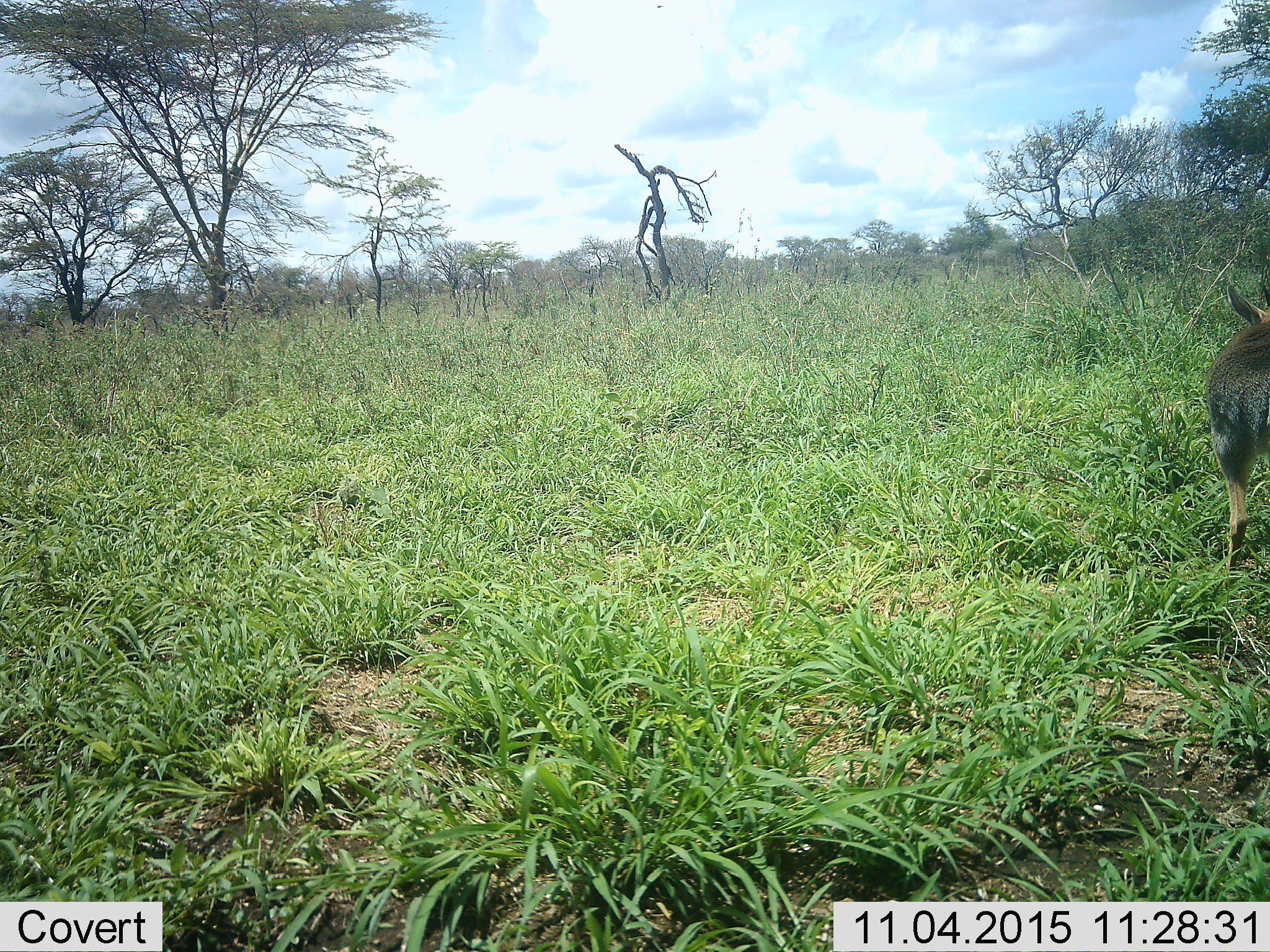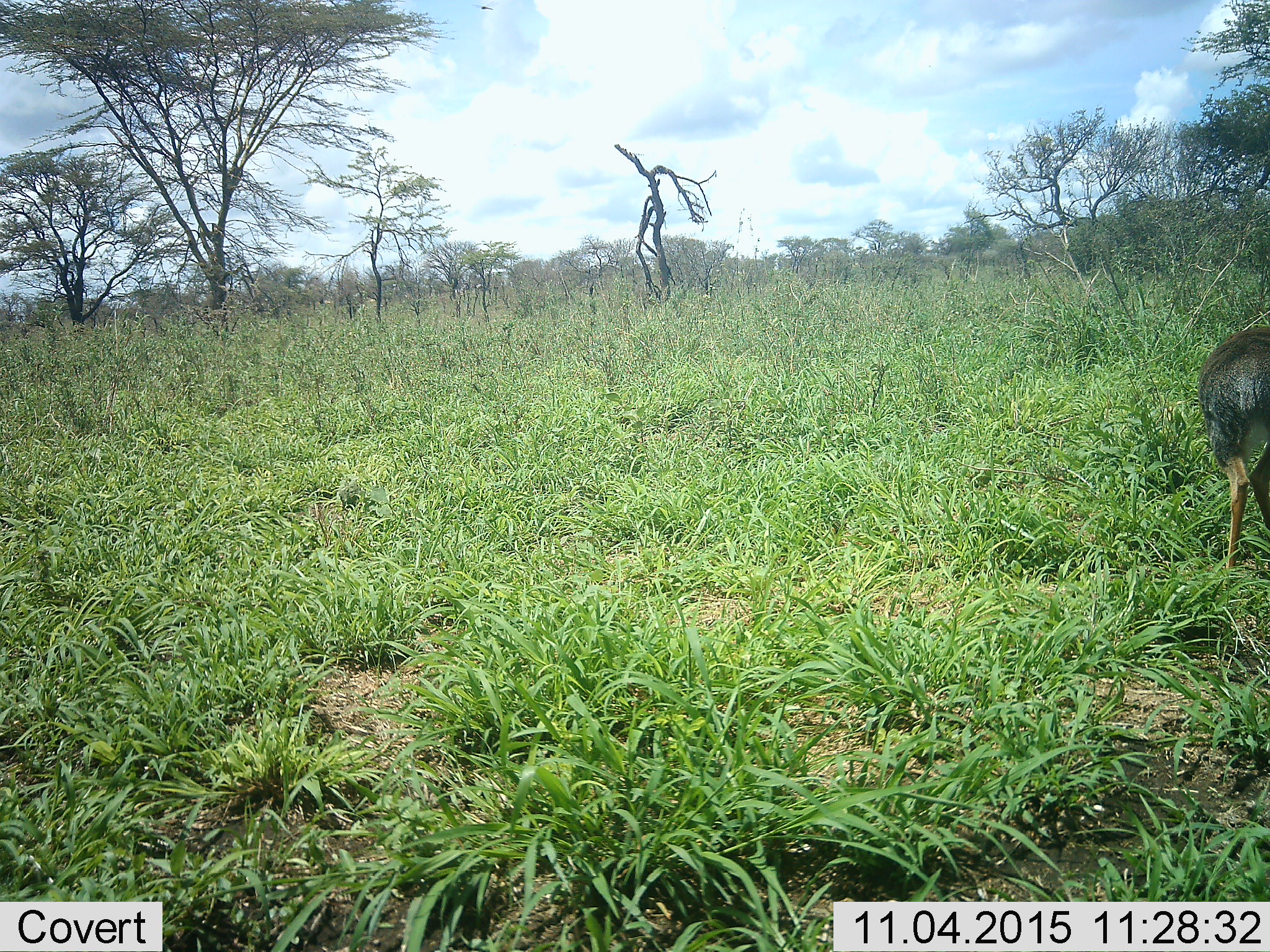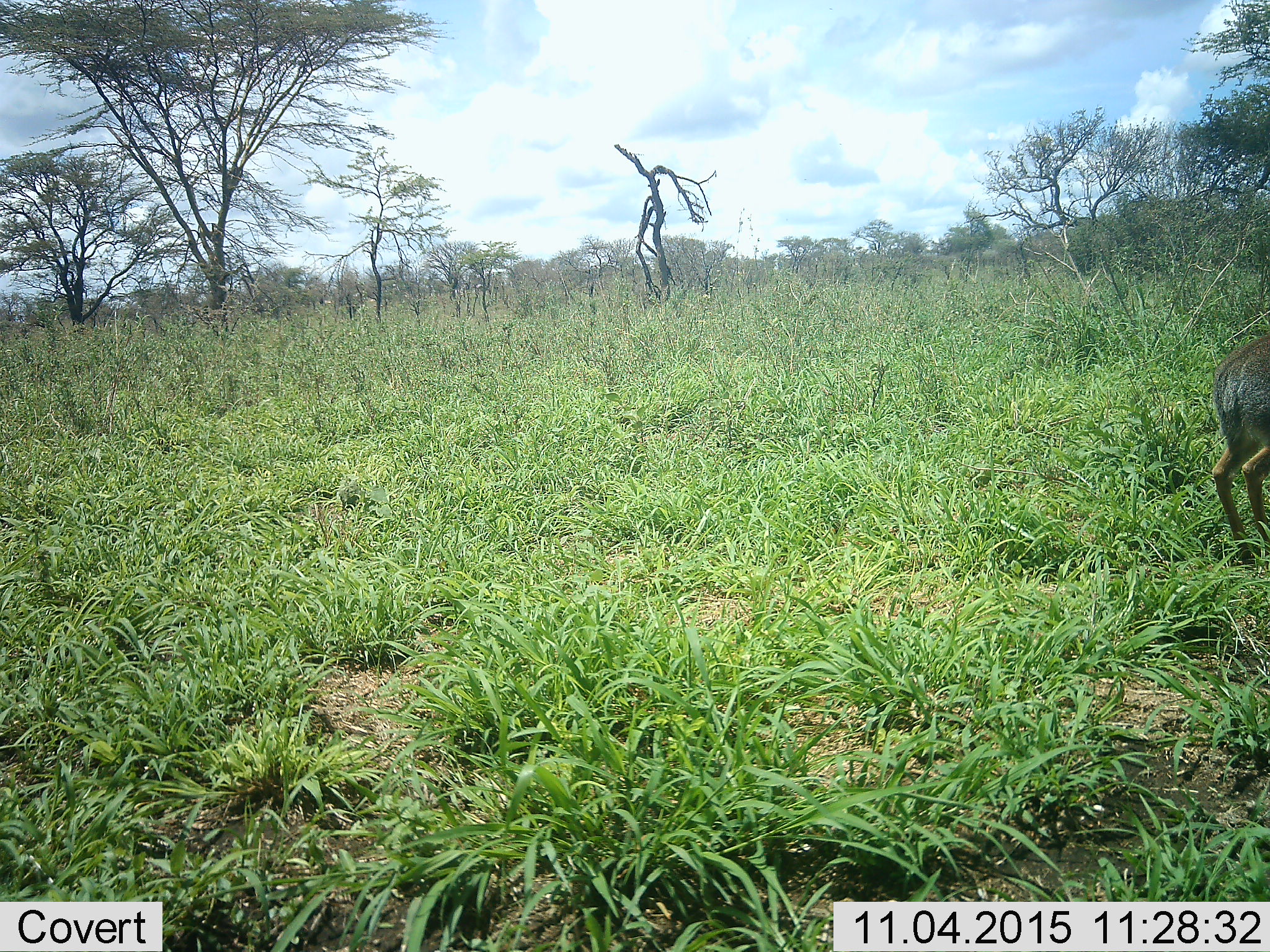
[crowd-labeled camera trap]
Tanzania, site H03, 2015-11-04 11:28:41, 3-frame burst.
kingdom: Animalia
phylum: Chordata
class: Mammalia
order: Artiodactyla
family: Bovidae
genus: Cephalophus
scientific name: Cephalophus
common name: duiker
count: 1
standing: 75%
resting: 0%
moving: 25%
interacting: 0%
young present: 0%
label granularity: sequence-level